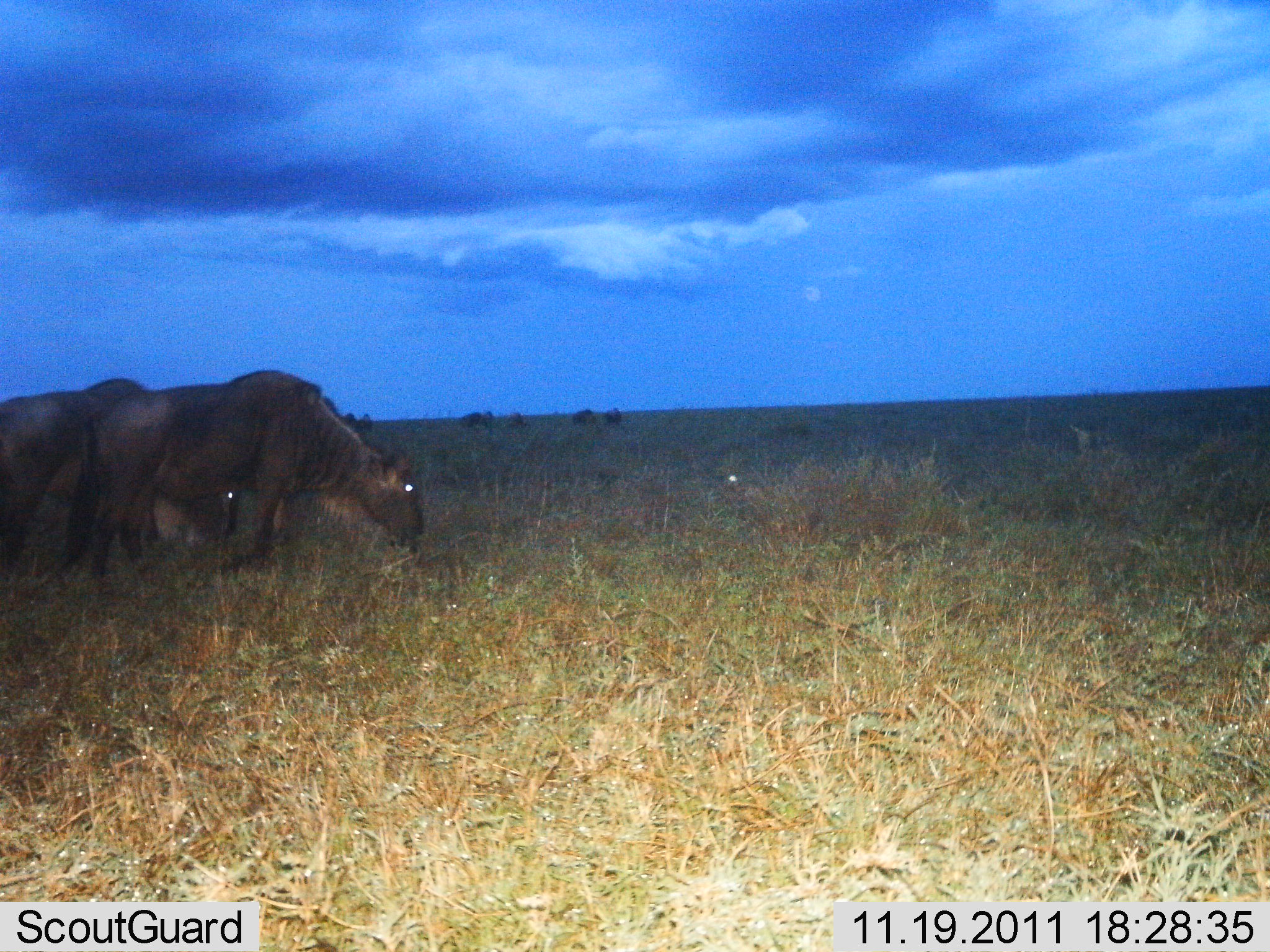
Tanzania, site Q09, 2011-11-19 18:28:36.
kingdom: Animalia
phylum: Chordata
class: Mammalia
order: Artiodactyla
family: Bovidae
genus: Connochaetes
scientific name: Connochaetes taurinus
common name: blue wildebeest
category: wildebeest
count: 2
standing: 7%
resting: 0%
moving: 7%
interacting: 0%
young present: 0%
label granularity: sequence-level